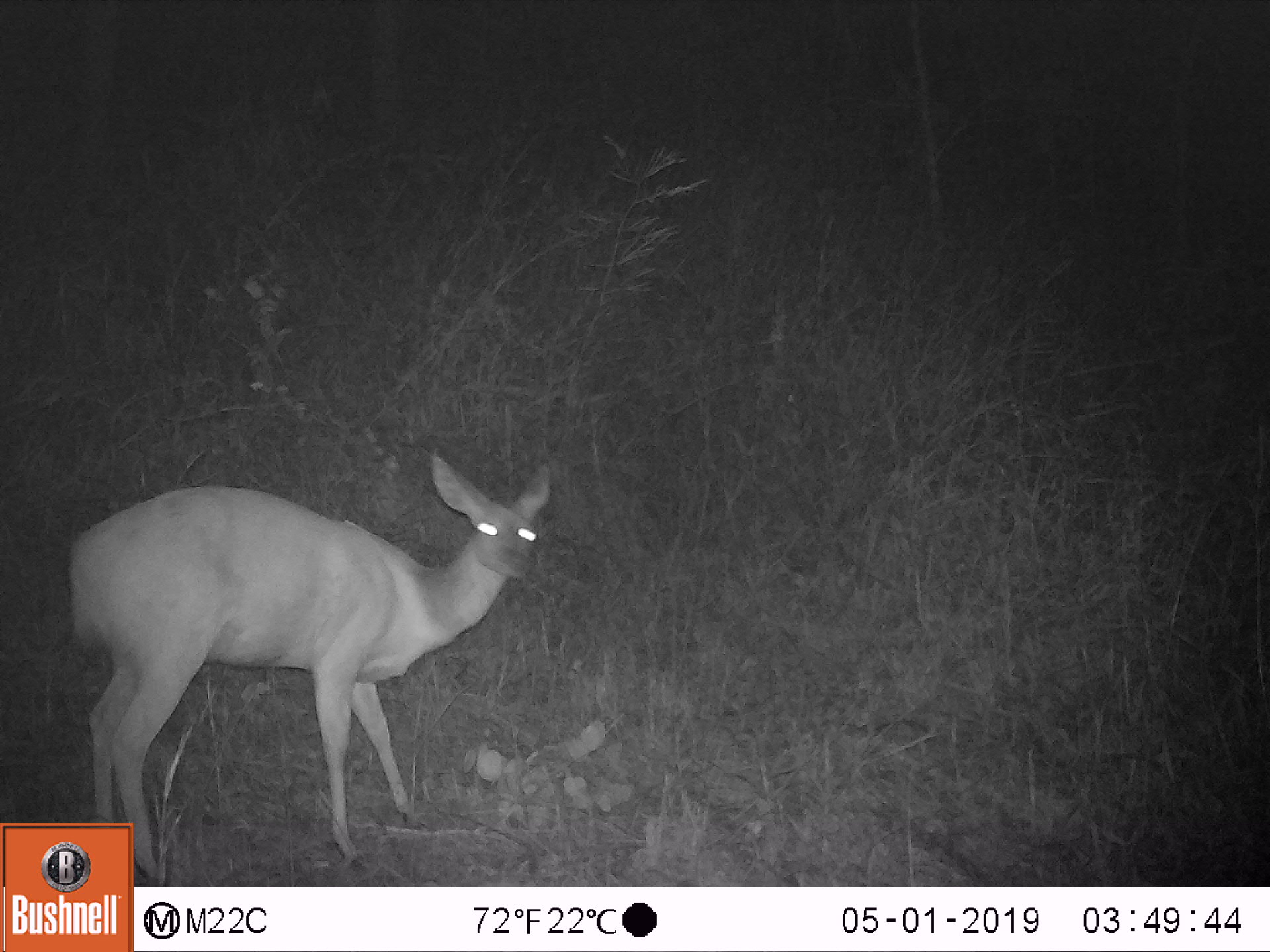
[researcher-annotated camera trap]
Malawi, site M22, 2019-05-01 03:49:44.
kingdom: Animalia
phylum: Chordata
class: Mammalia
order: Artiodactyla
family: Bovidae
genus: Redunca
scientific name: Redunca arundinum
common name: southern reedbuck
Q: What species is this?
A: Southern reedbuck (Redunca arundinum).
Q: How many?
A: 1.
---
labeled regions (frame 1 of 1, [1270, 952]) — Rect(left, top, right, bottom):
southern reedbuck: Rect(66, 453, 562, 818)